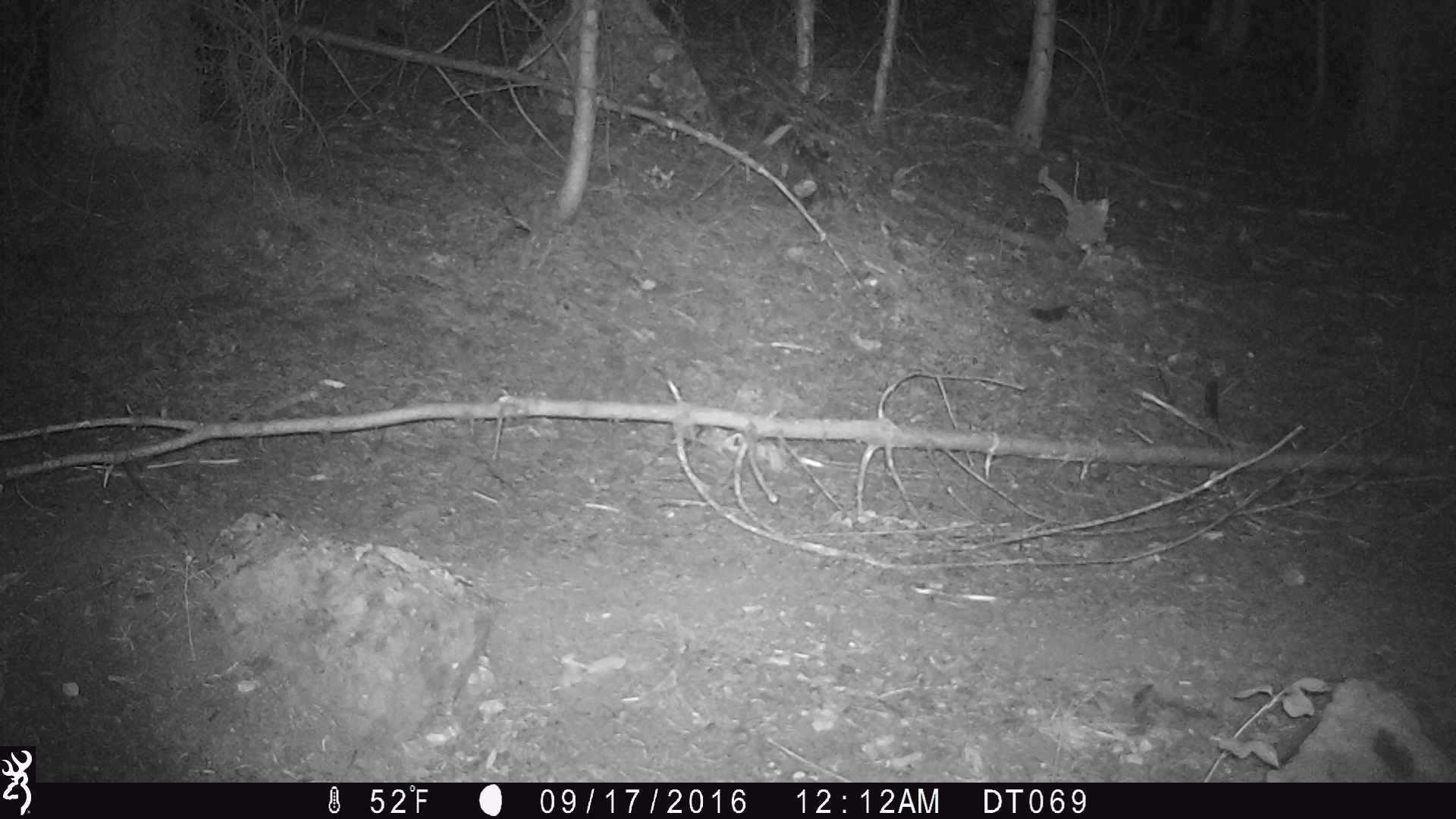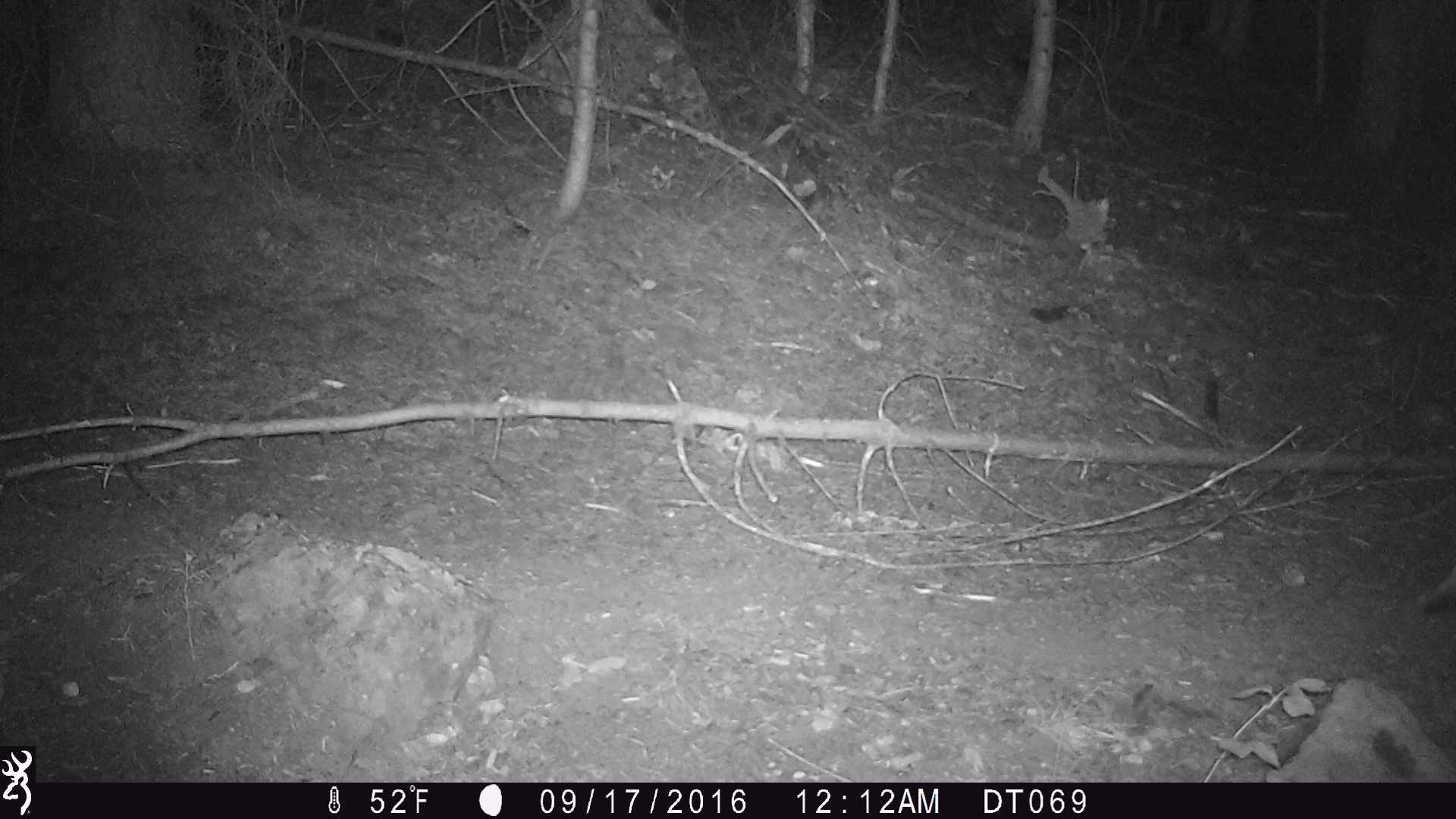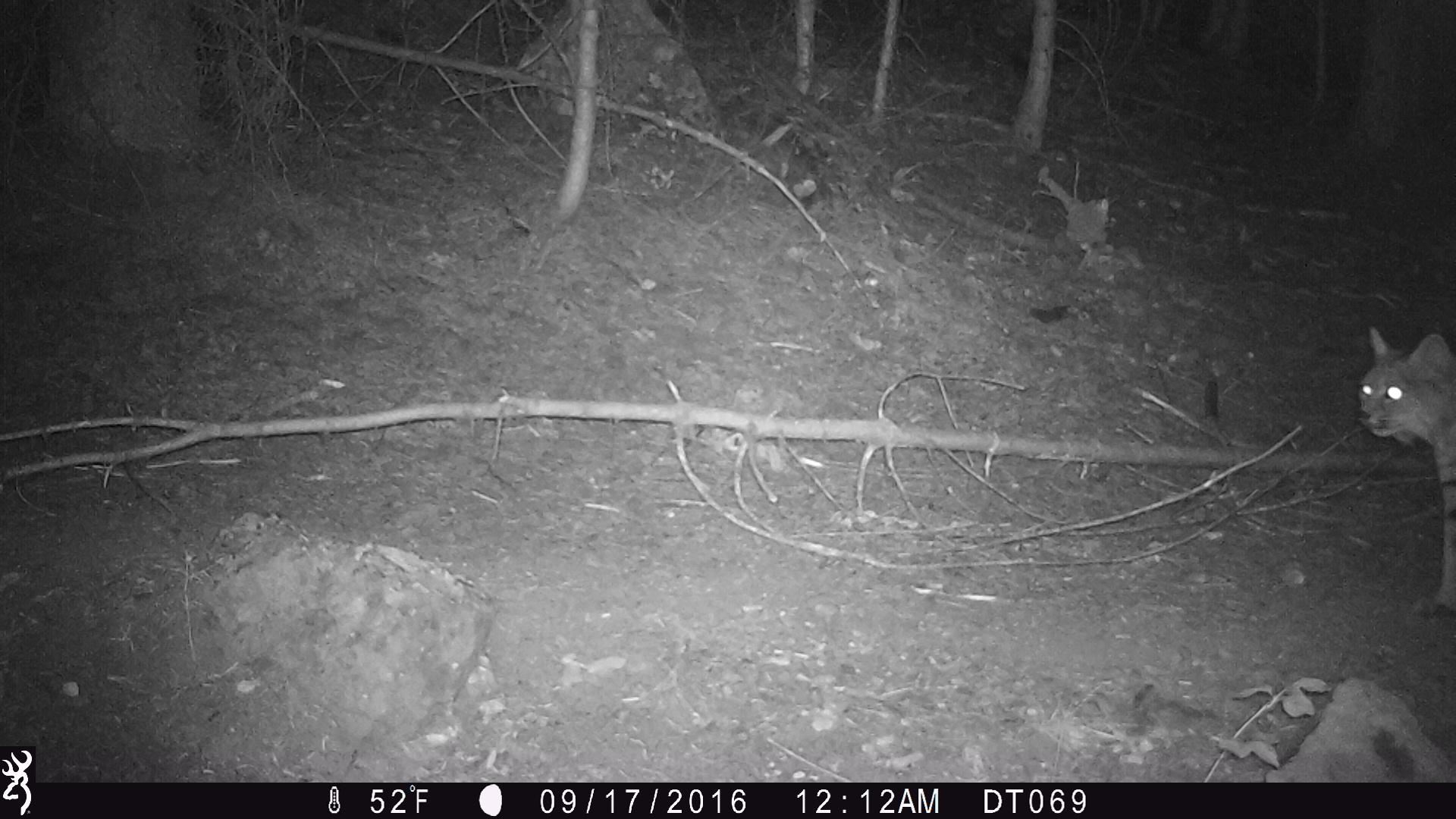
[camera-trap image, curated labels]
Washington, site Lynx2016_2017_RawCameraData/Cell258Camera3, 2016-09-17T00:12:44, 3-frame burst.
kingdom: Animalia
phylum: Chordata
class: Mammalia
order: Carnivora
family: Felidae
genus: Lynx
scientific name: Lynx rufus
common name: bobcat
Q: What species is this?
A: Lynx rufus (bobcat).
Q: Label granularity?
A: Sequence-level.